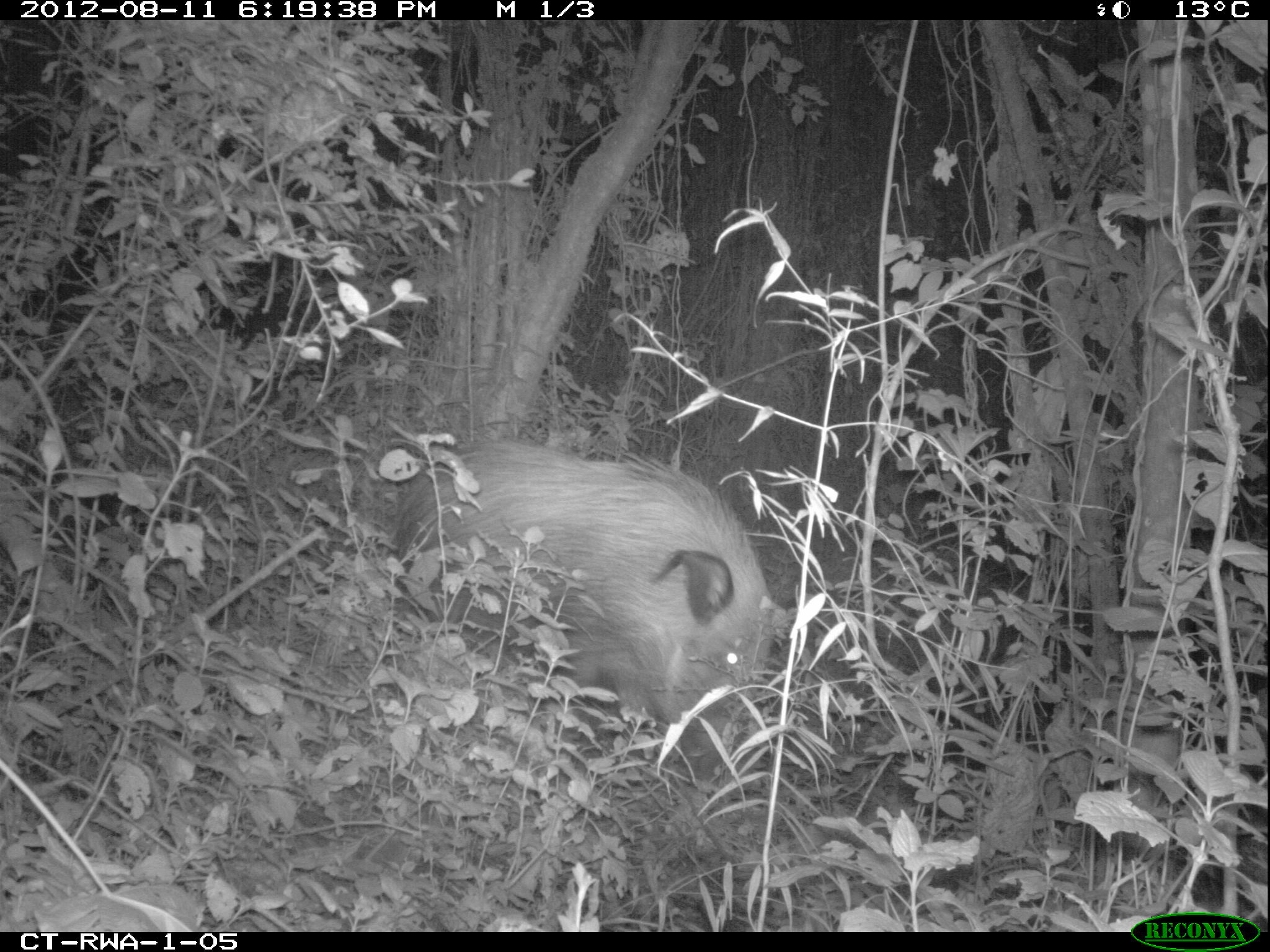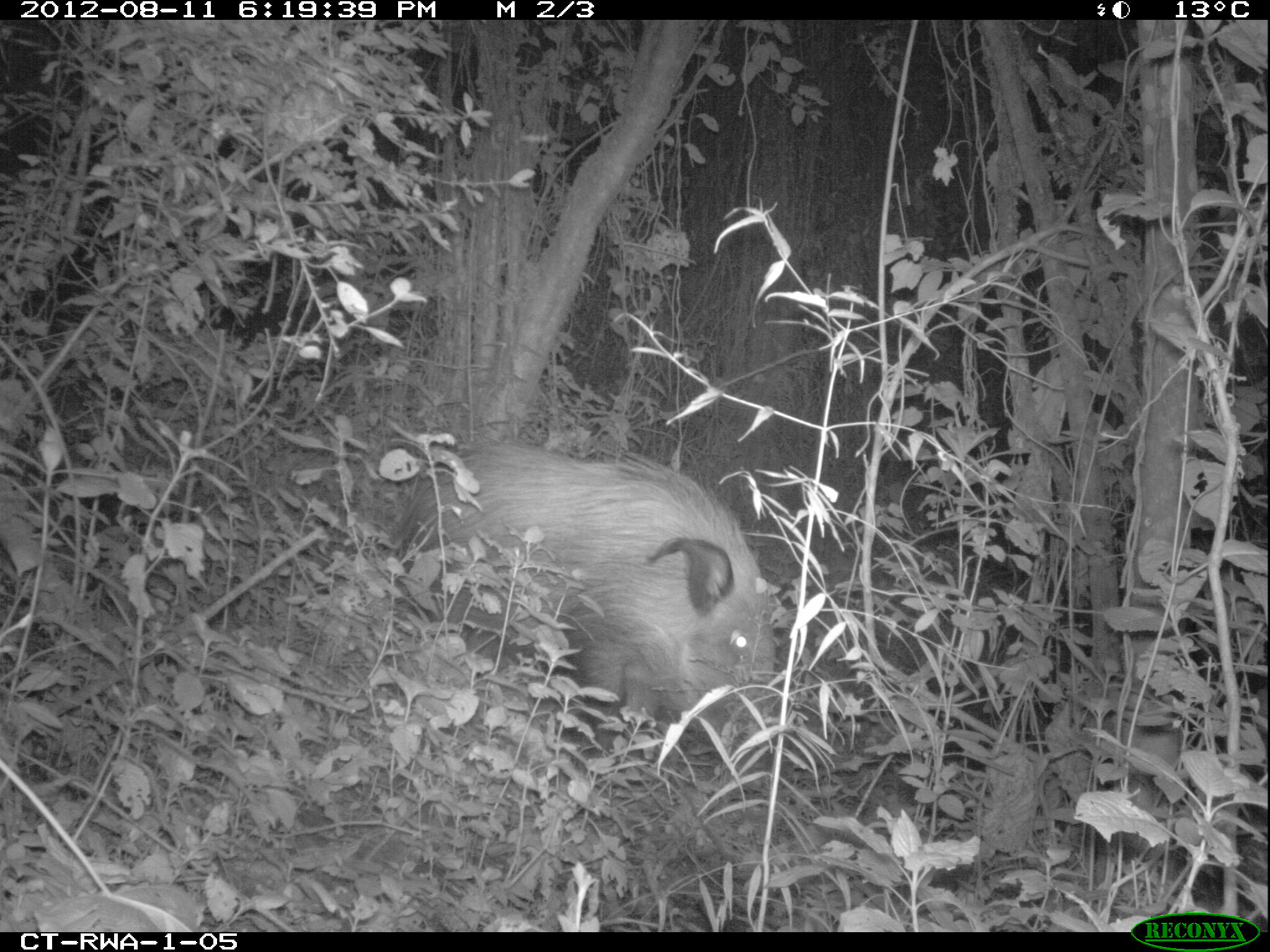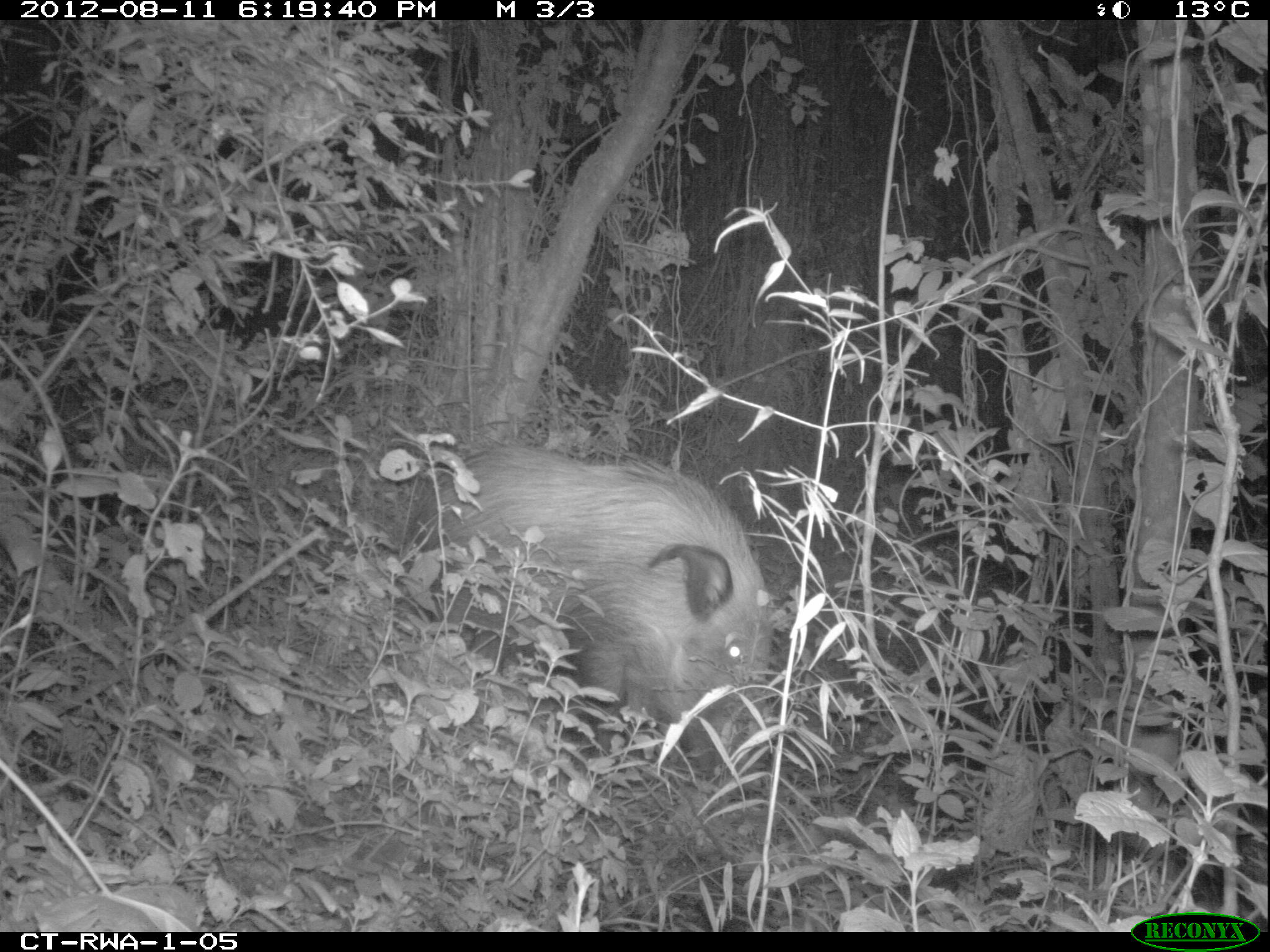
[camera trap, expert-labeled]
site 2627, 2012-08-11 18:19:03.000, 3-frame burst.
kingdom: Animalia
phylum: Chordata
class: Mammalia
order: Artiodactyla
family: Suidae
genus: Potamochoerus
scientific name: Potamochoerus larvatus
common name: bushpig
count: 1